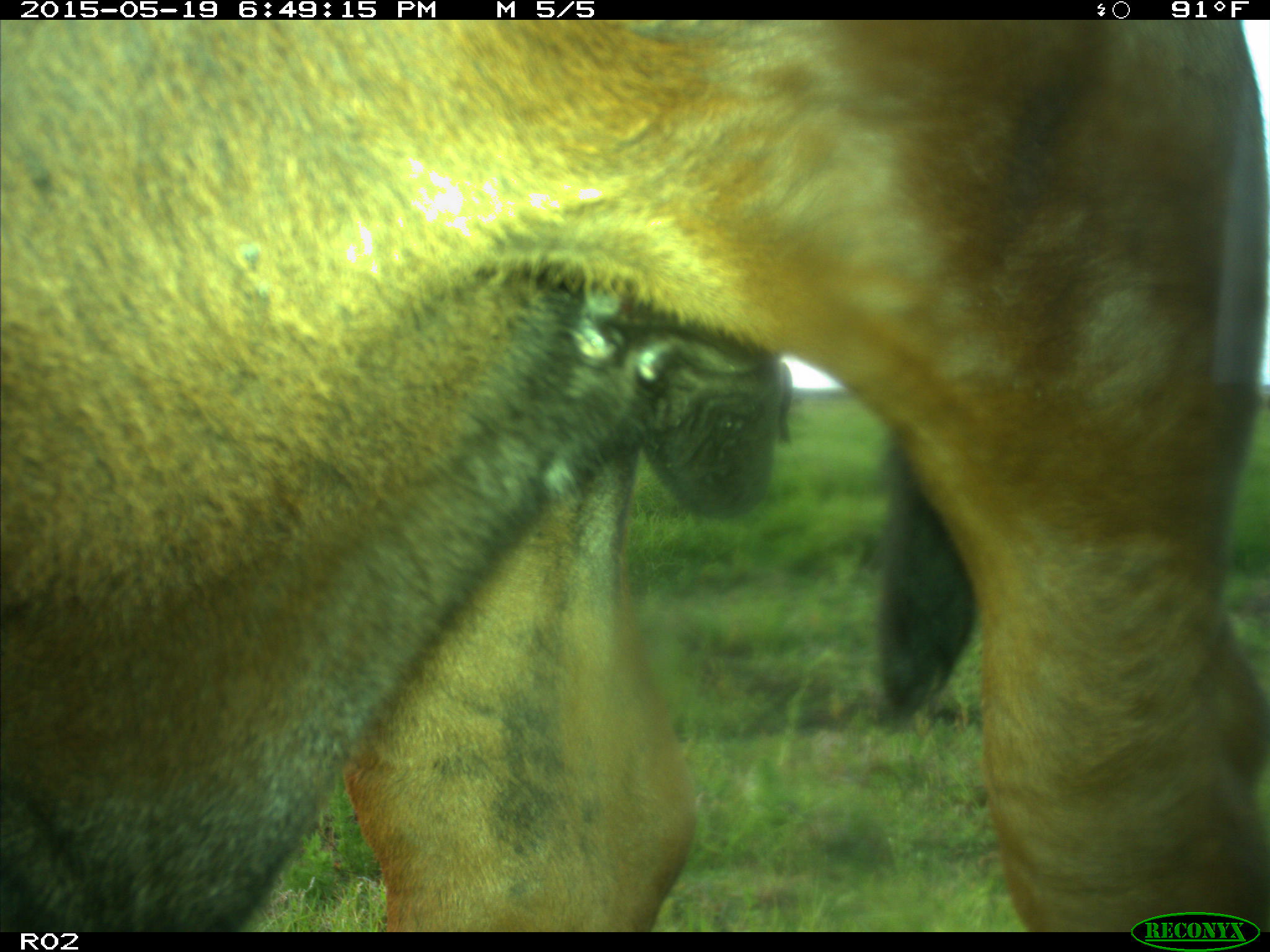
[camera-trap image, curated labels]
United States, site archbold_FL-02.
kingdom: Animalia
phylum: Chordata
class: Mammalia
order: Artiodactyla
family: Bovidae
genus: Bos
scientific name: Bos taurus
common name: domestic cow